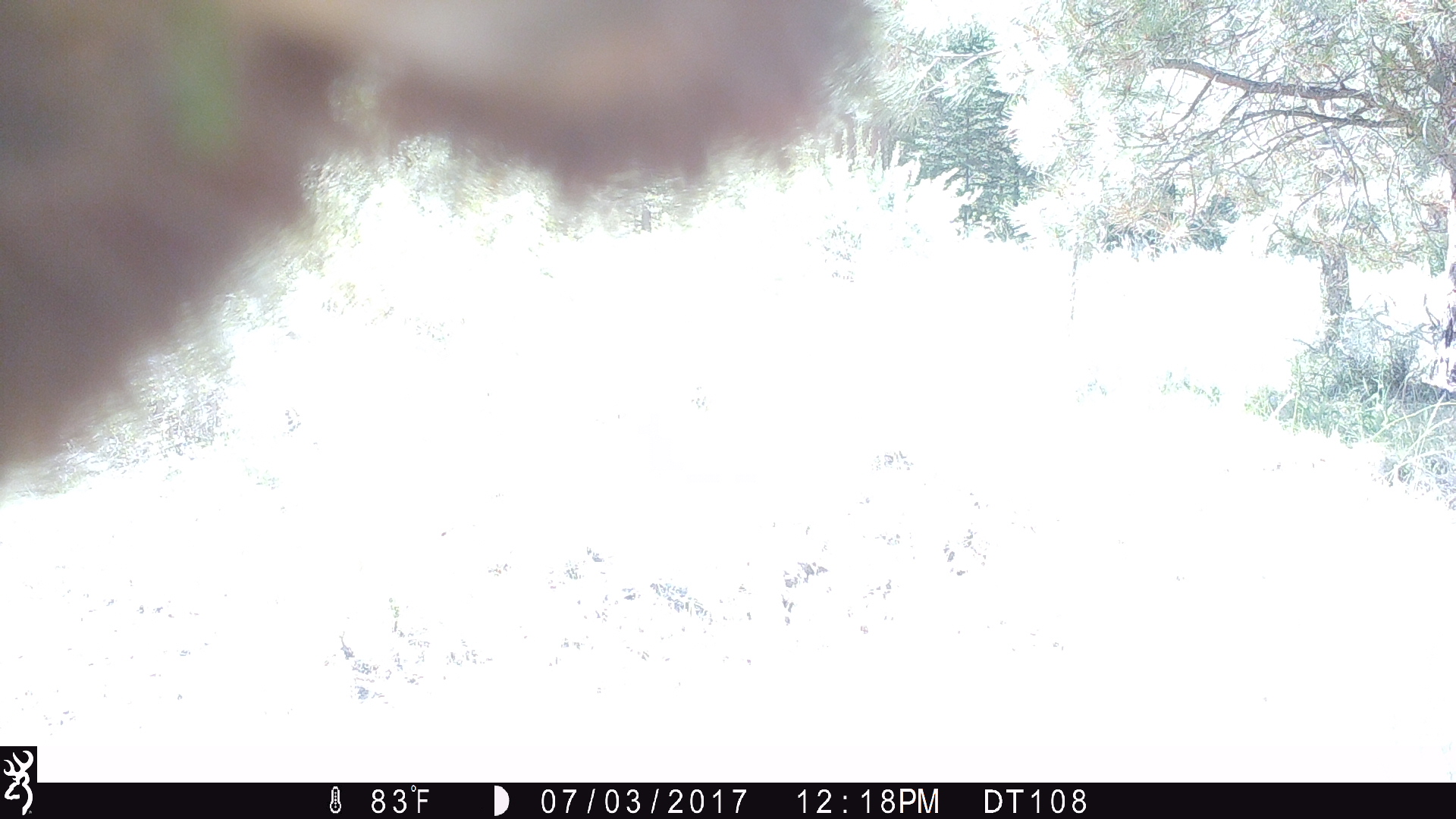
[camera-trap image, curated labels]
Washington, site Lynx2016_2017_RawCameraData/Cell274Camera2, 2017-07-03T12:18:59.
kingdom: Animalia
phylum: Chordata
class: Mammalia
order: Artiodactyla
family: Bovidae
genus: Bos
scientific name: Bos taurus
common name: domestic cattle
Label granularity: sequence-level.